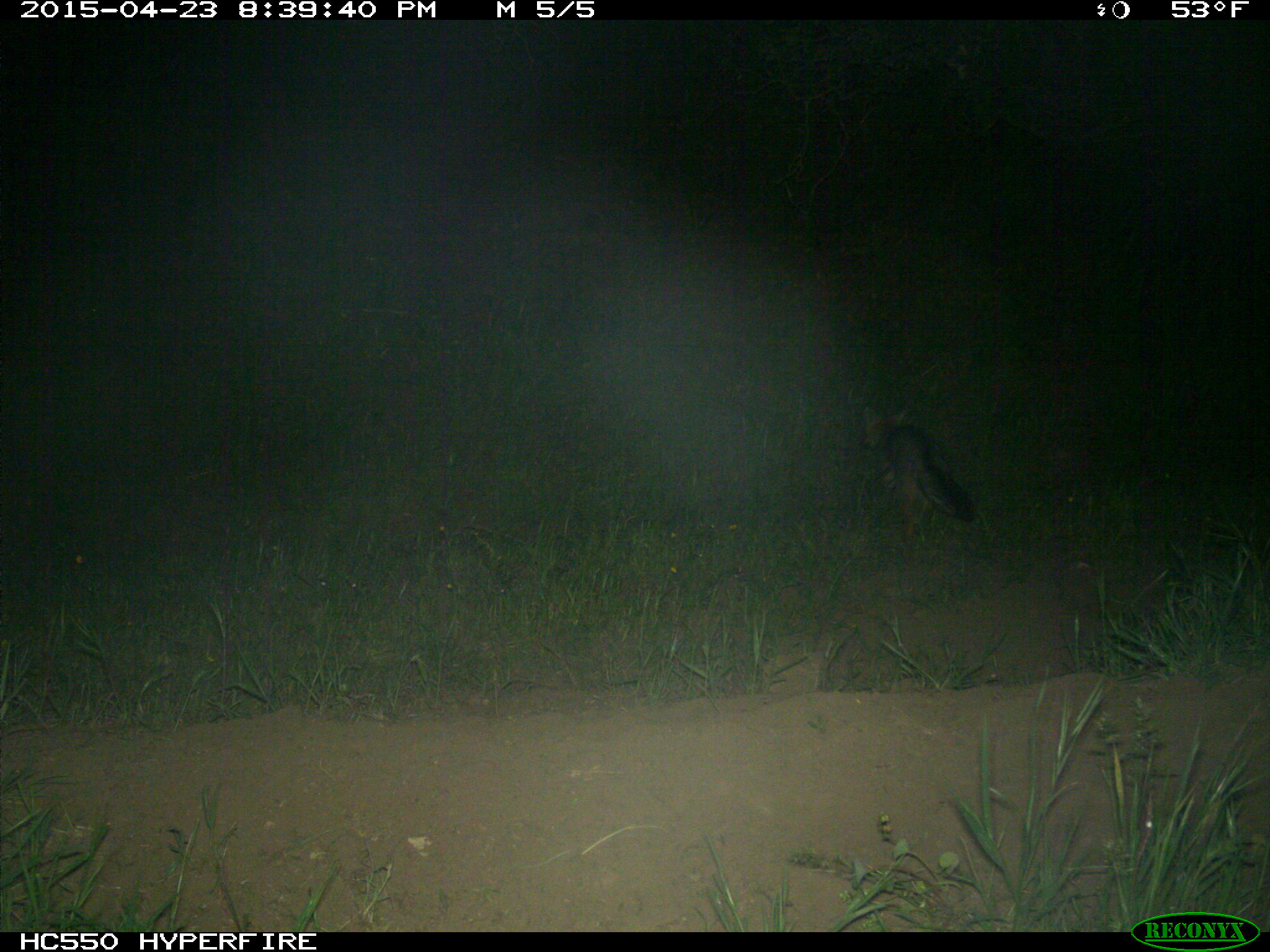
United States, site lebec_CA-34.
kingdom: Animalia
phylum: Chordata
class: Mammalia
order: Carnivora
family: Canidae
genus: Urocyon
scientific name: Urocyon cinereoargenteus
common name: gray fox